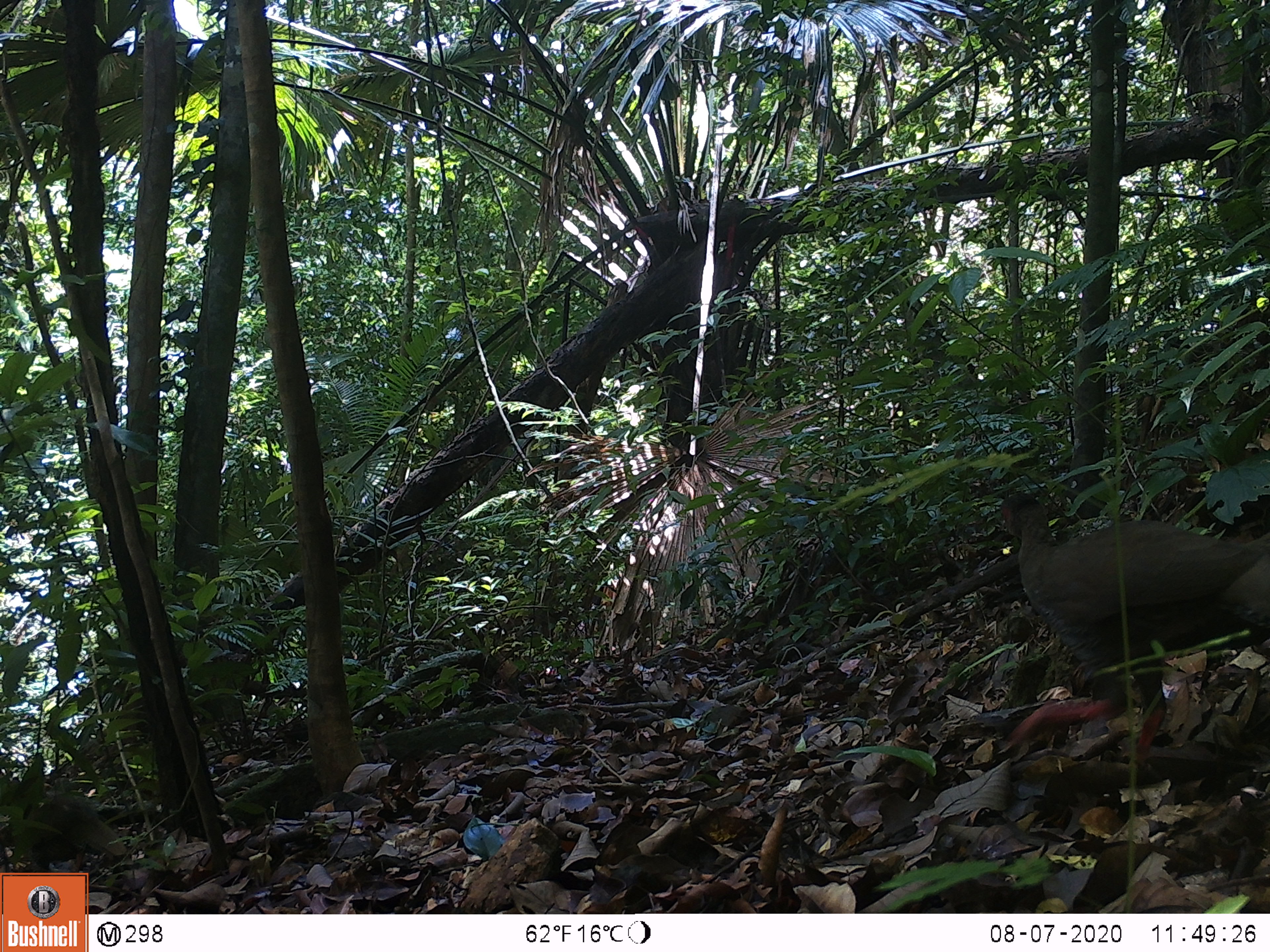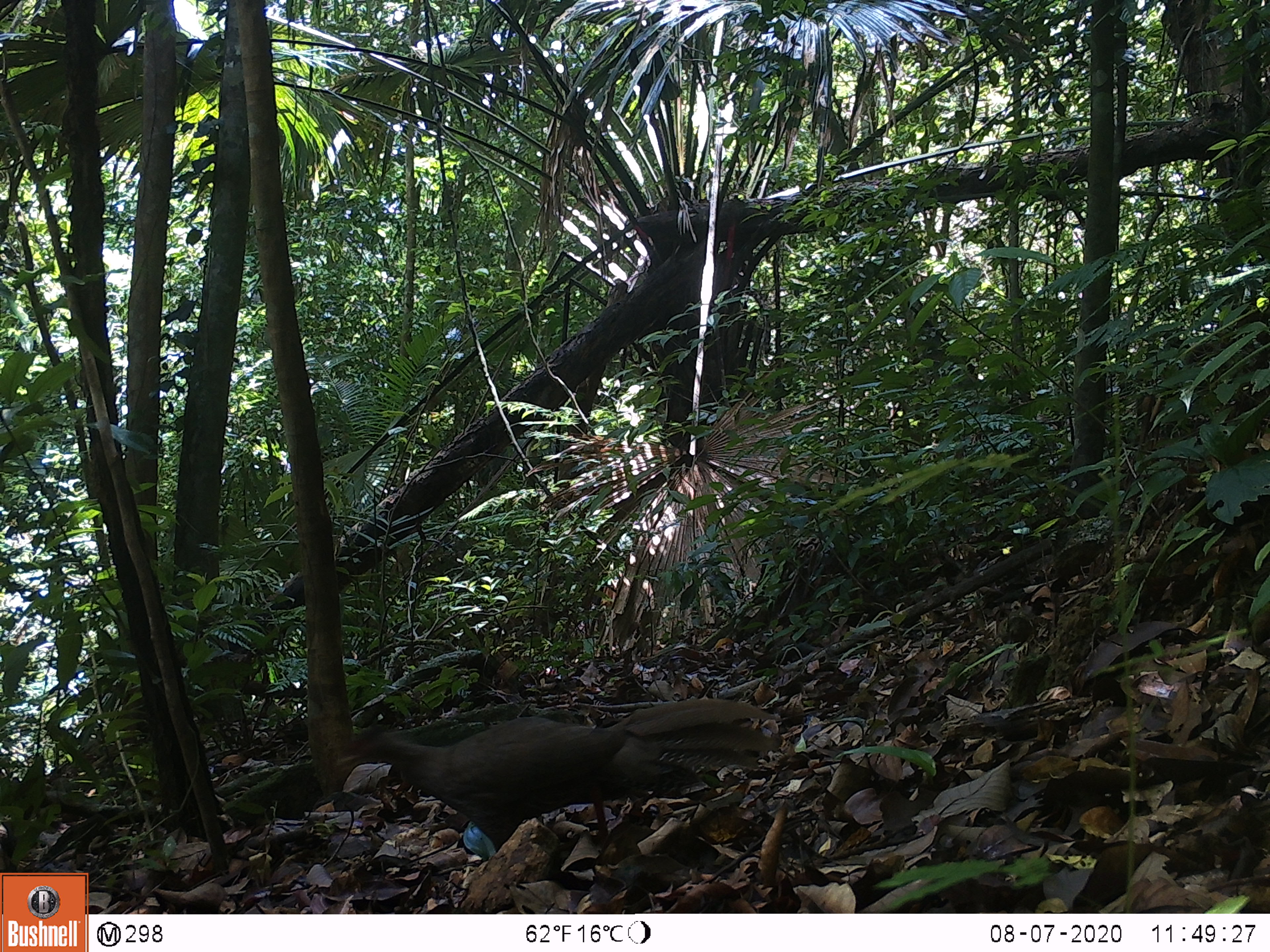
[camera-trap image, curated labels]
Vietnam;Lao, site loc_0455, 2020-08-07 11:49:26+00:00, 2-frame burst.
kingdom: Animalia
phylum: Chordata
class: Aves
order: Galliformes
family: Phasianidae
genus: Lophura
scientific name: Lophura nycthemera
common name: silver pheasant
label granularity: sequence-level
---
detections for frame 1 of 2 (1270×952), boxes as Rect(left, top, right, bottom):
silver pheasant: Rect(998, 490, 1270, 766)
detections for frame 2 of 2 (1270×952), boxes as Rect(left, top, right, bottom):
silver pheasant: Rect(339, 699, 779, 852)